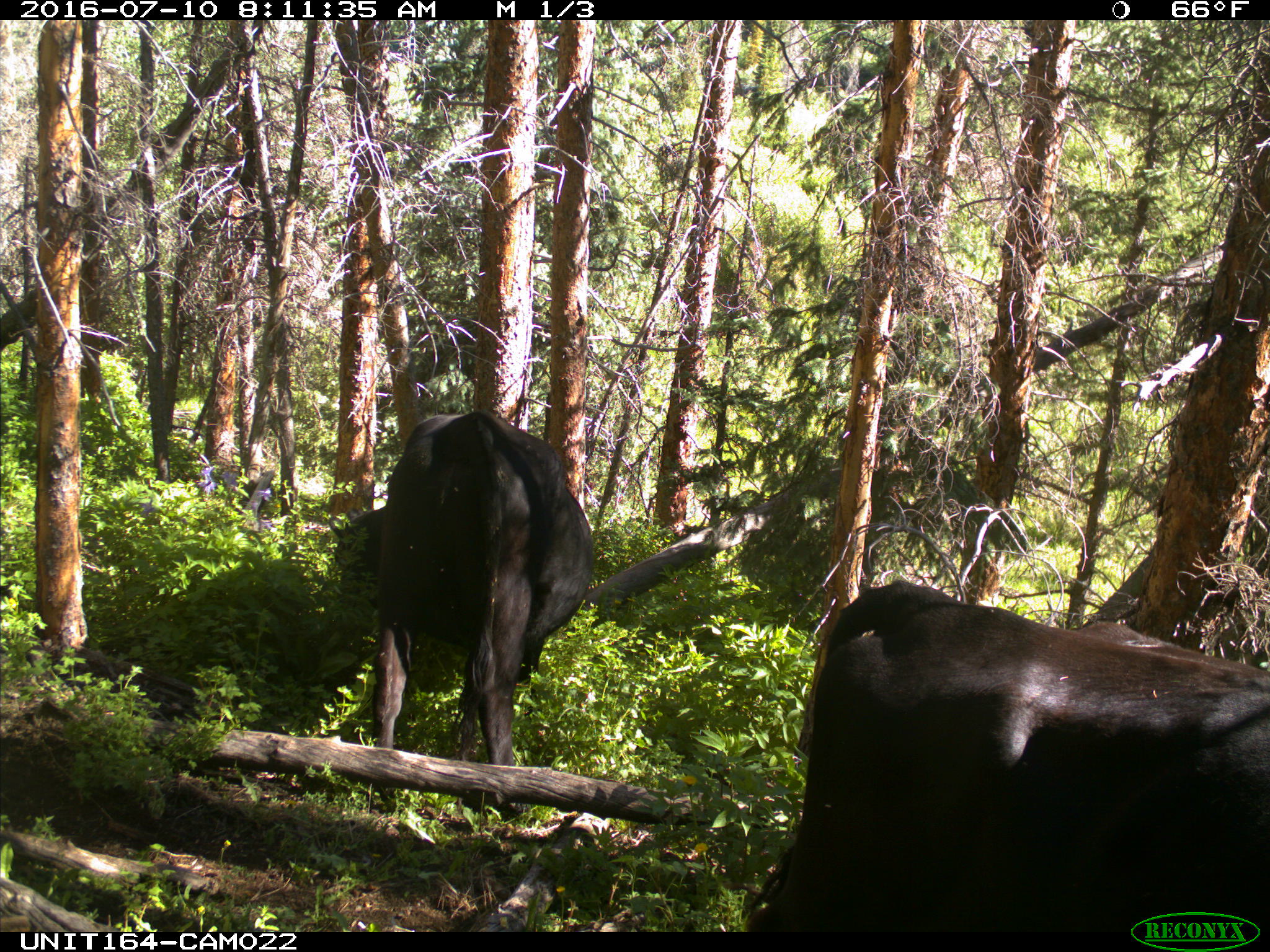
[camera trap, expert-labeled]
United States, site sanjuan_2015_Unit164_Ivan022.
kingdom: Animalia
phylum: Chordata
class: Mammalia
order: Artiodactyla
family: Bovidae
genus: Bos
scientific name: Bos taurus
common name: domestic cow